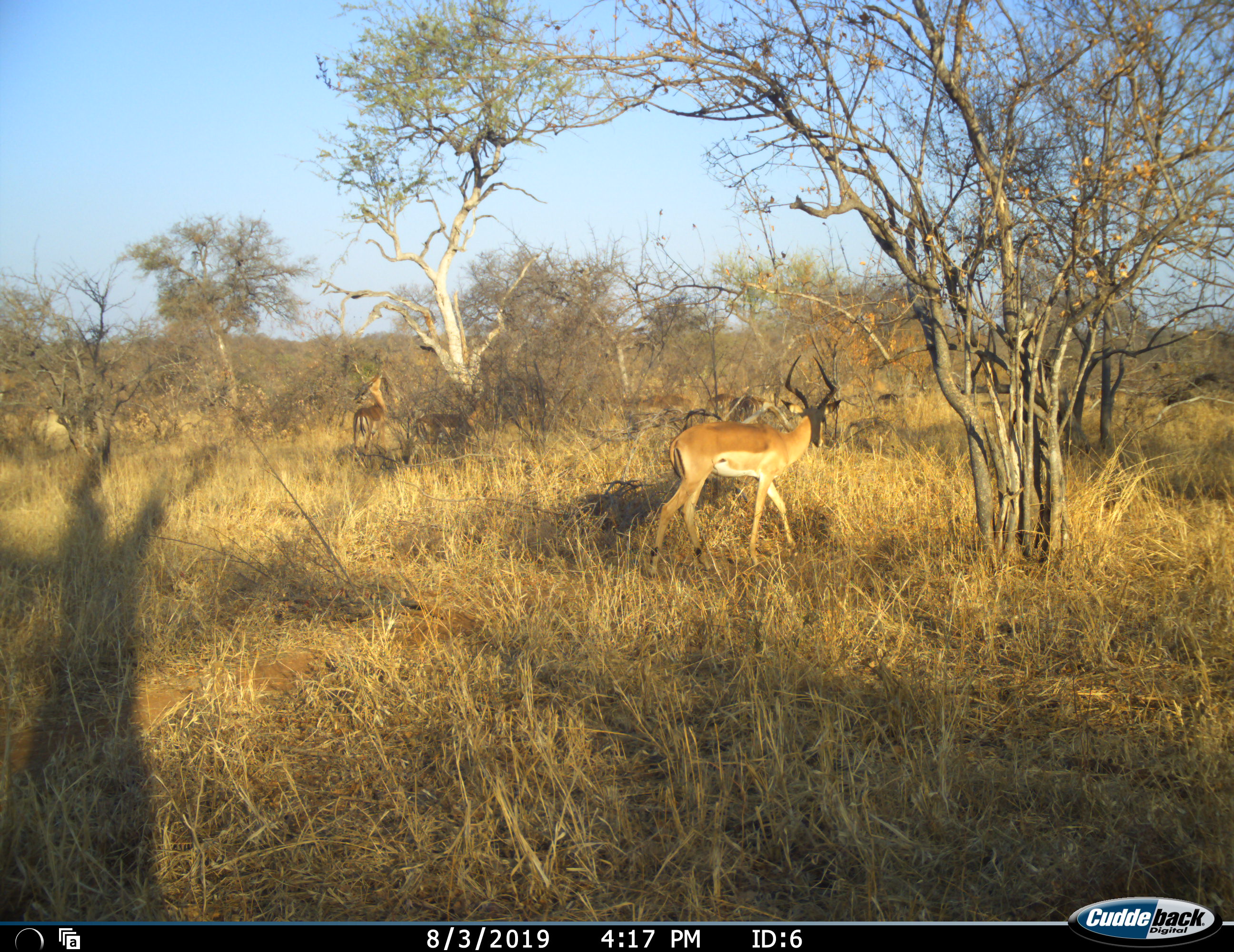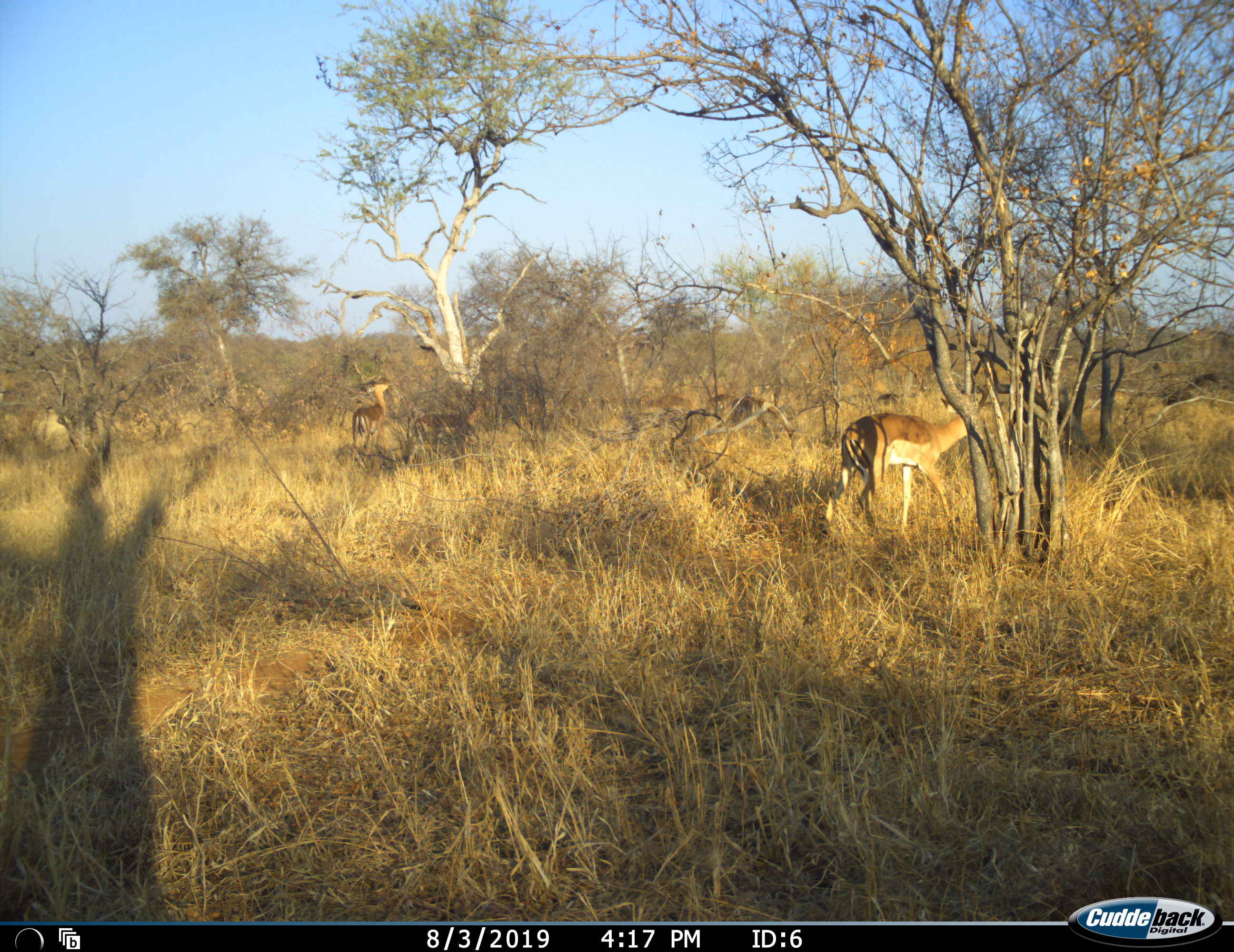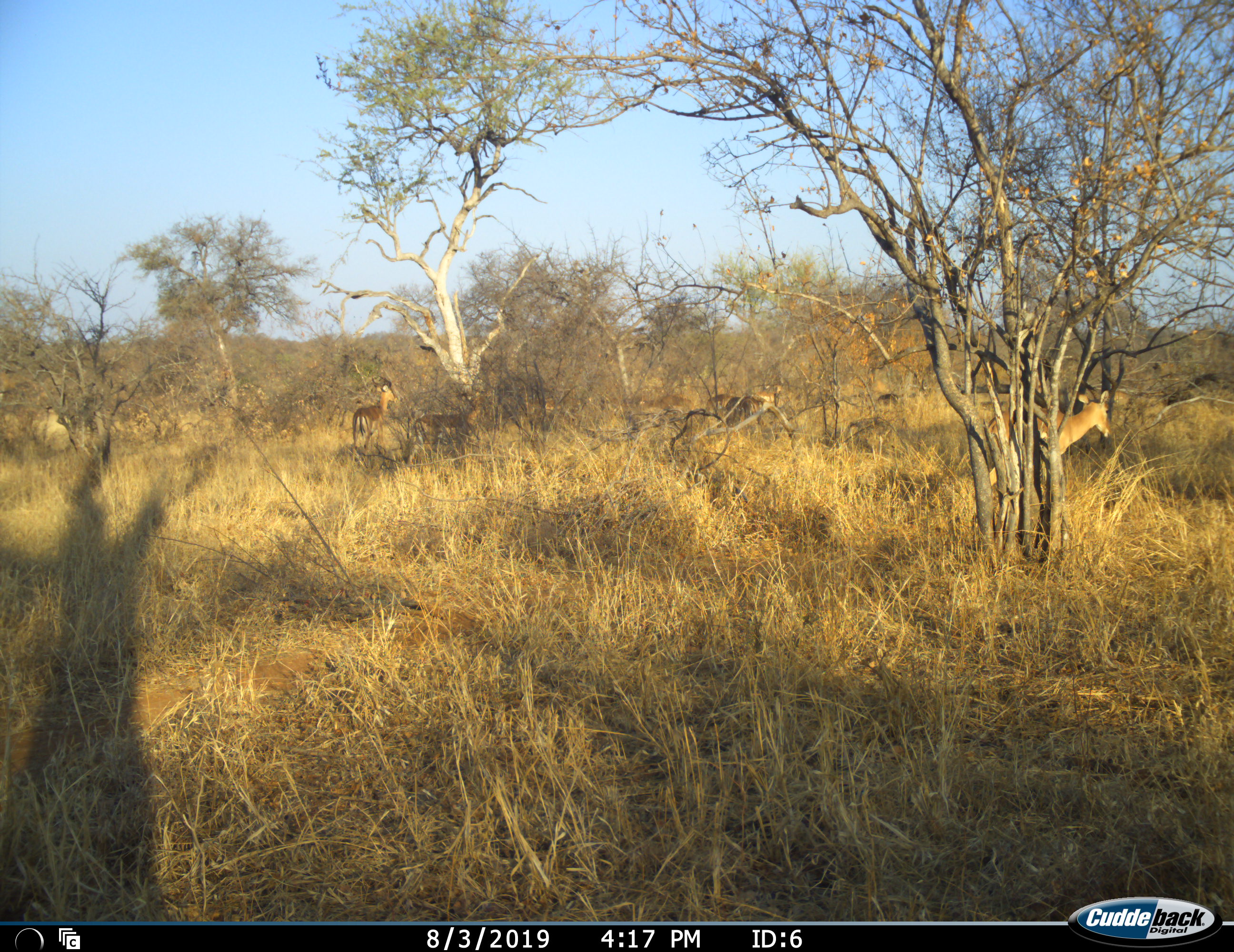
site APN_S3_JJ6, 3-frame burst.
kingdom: Animalia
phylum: Chordata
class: Mammalia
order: Artiodactyla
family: Bovidae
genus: Aepyceros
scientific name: Aepyceros melampus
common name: impala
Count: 5.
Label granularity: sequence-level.